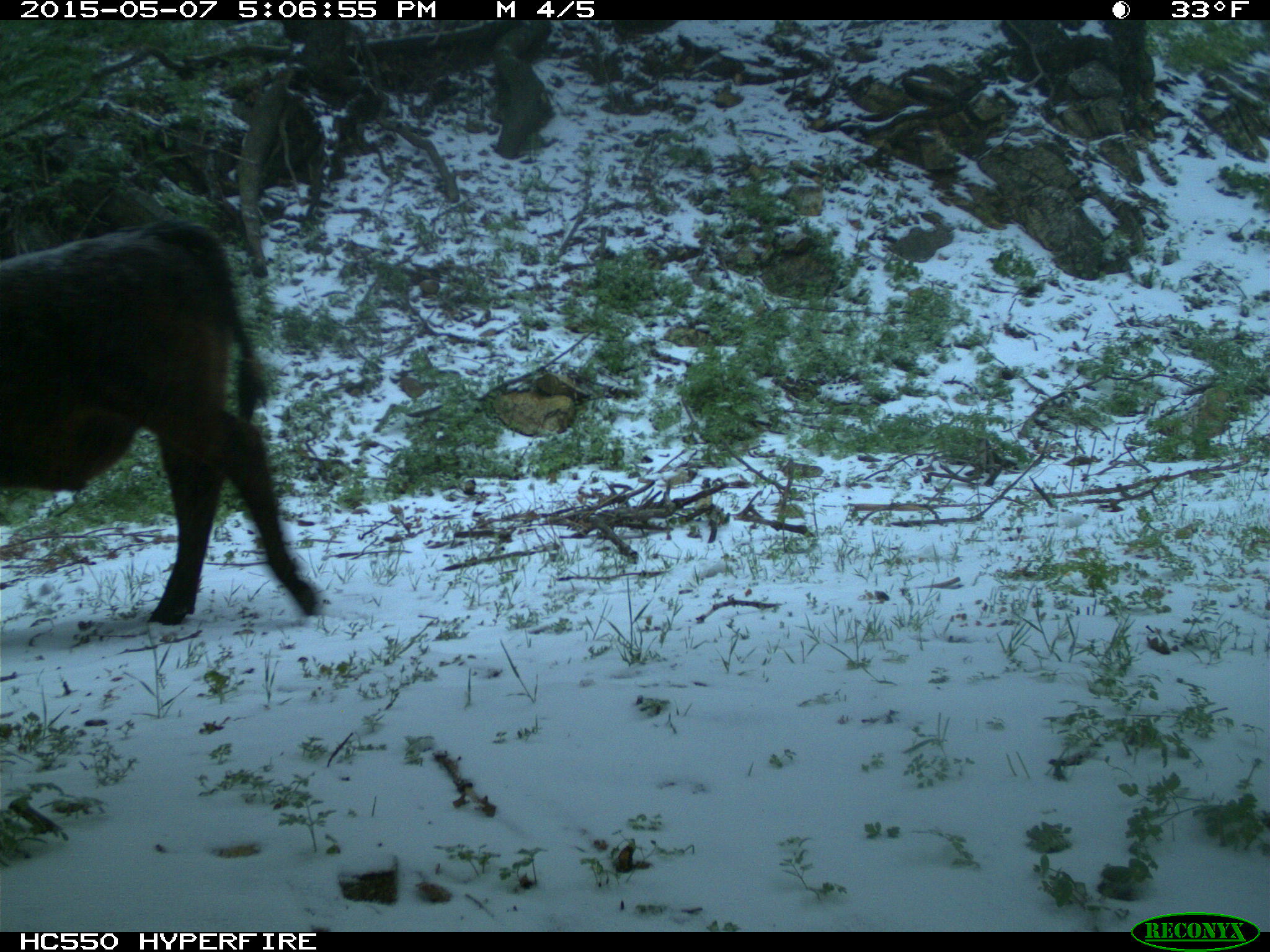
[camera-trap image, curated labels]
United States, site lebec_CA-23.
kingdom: Animalia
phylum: Chordata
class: Mammalia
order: Artiodactyla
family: Bovidae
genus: Bos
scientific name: Bos taurus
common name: domestic cow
Bos taurus (domestic cow).